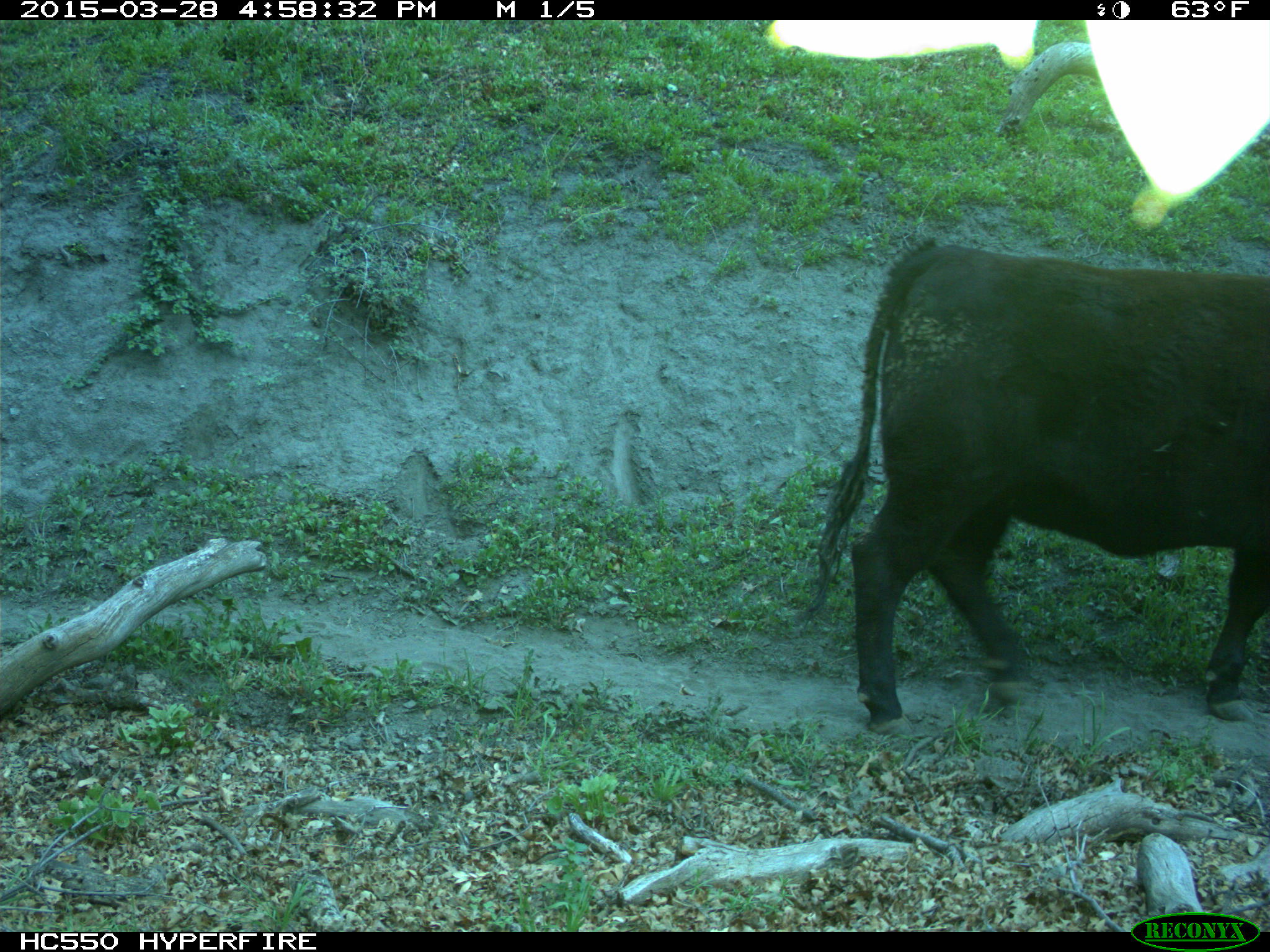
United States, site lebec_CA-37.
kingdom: Animalia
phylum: Chordata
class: Mammalia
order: Artiodactyla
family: Bovidae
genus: Bos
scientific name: Bos taurus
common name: domestic cow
Bos taurus (domestic cow).